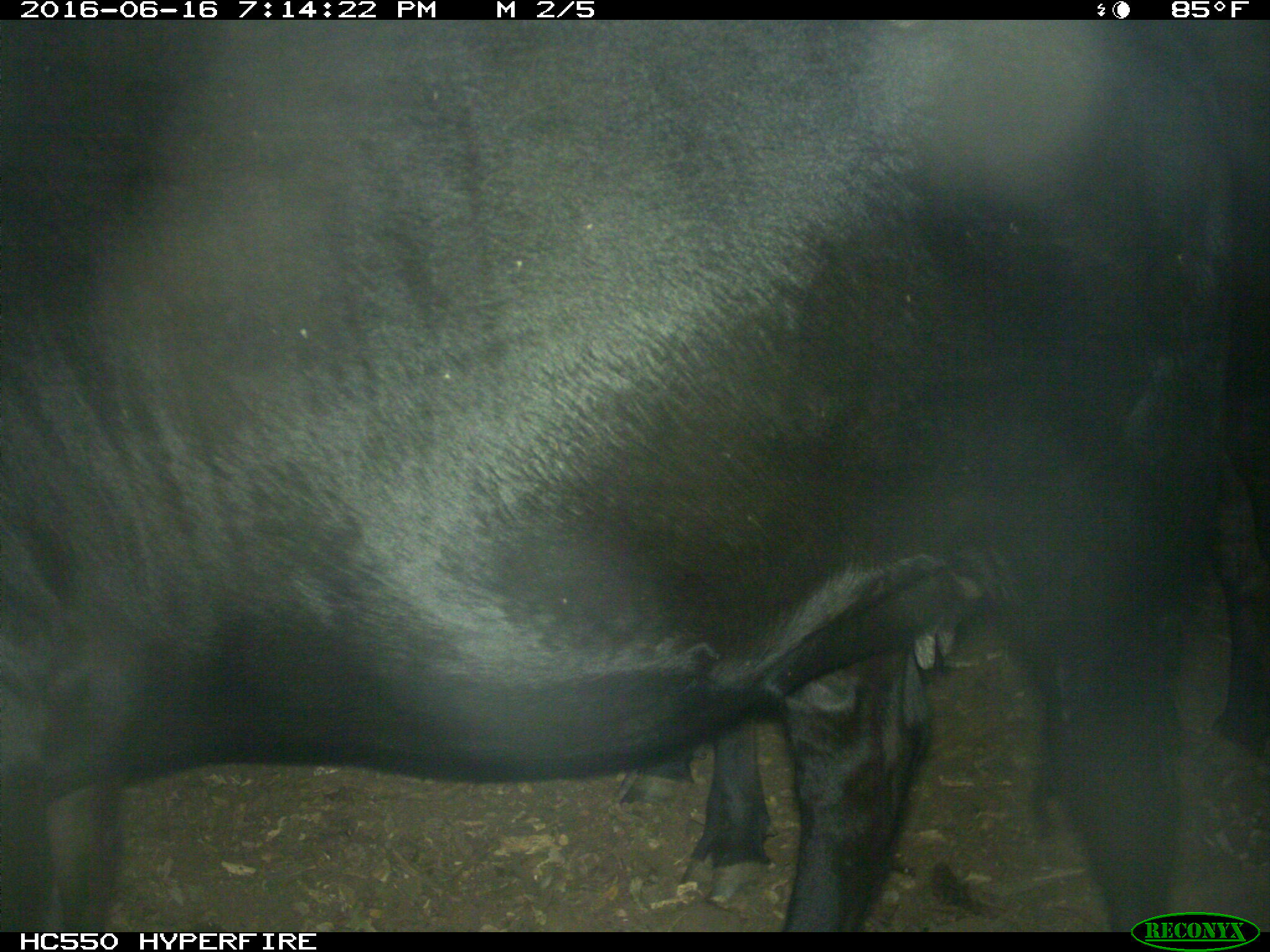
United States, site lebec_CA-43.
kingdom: Animalia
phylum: Chordata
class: Mammalia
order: Artiodactyla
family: Bovidae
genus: Bos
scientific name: Bos taurus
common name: domestic cow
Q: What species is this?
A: Bos taurus (domestic cow).